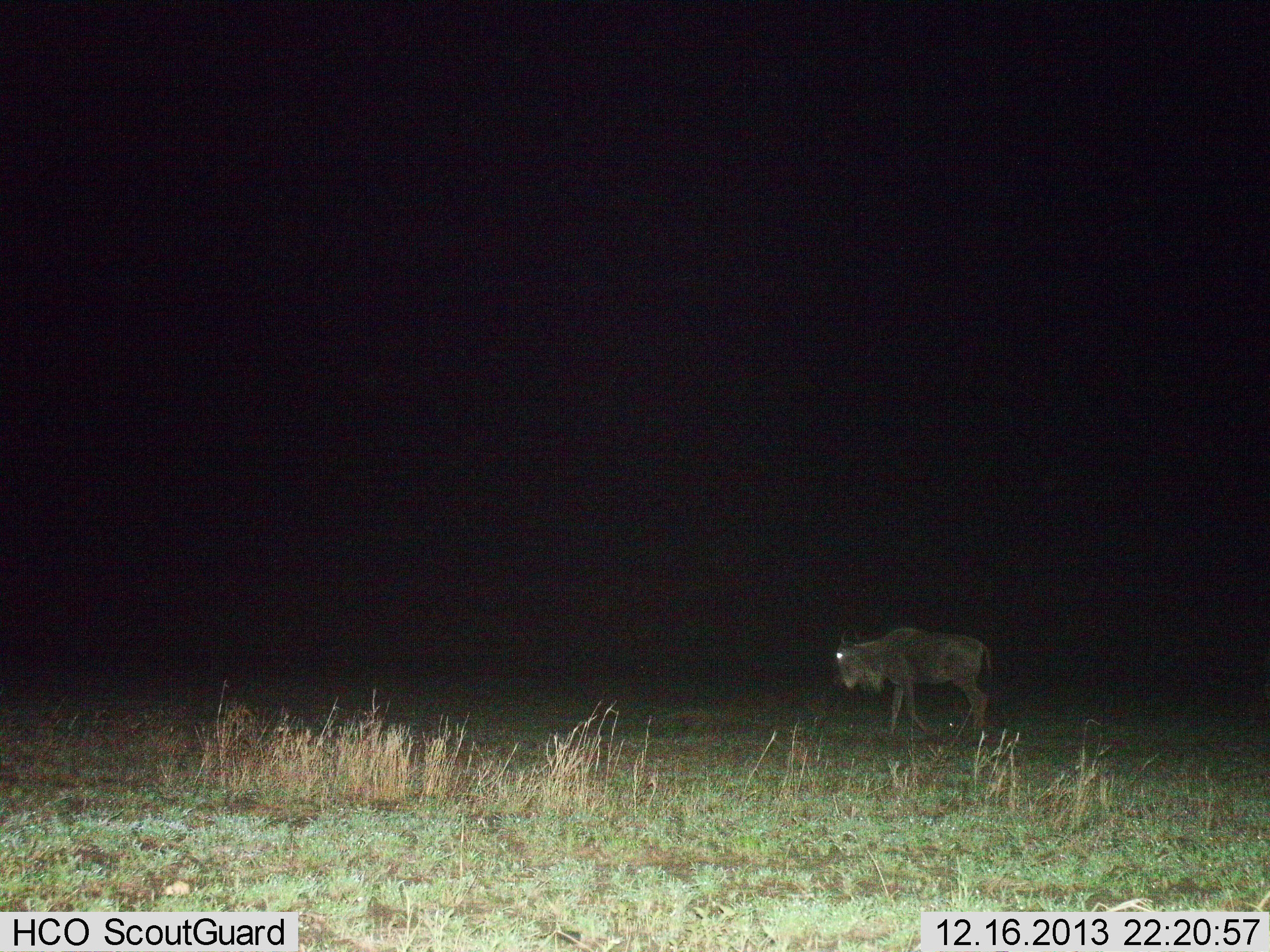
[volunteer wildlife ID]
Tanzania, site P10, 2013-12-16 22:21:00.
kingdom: Animalia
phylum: Chordata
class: Mammalia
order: Artiodactyla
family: Bovidae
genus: Connochaetes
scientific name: Connochaetes taurinus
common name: blue wildebeest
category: wildebeest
Wildebeest (blue wildebeest) (Connochaetes taurinus), count 1. Behavior (volunteer vote fractions): standing 30%, resting 0%, moving 74%, interacting 0%. Young present (vote fraction): 0%. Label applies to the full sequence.